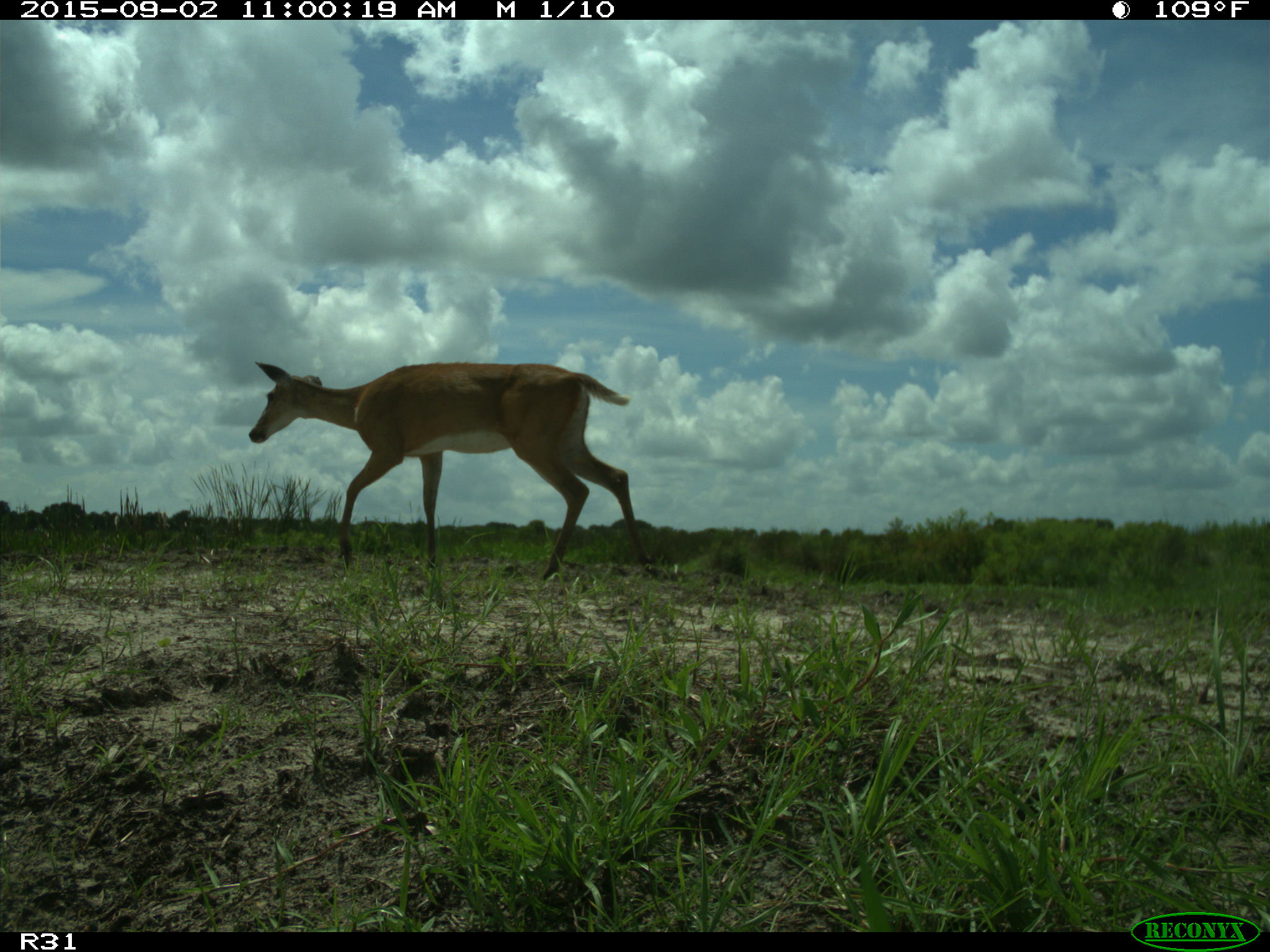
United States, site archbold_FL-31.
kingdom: Animalia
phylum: Chordata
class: Mammalia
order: Artiodactyla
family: Cervidae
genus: Odocoileus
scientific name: Odocoileus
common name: deer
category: unidentified deer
Unidentified deer (deer) (Odocoileus).